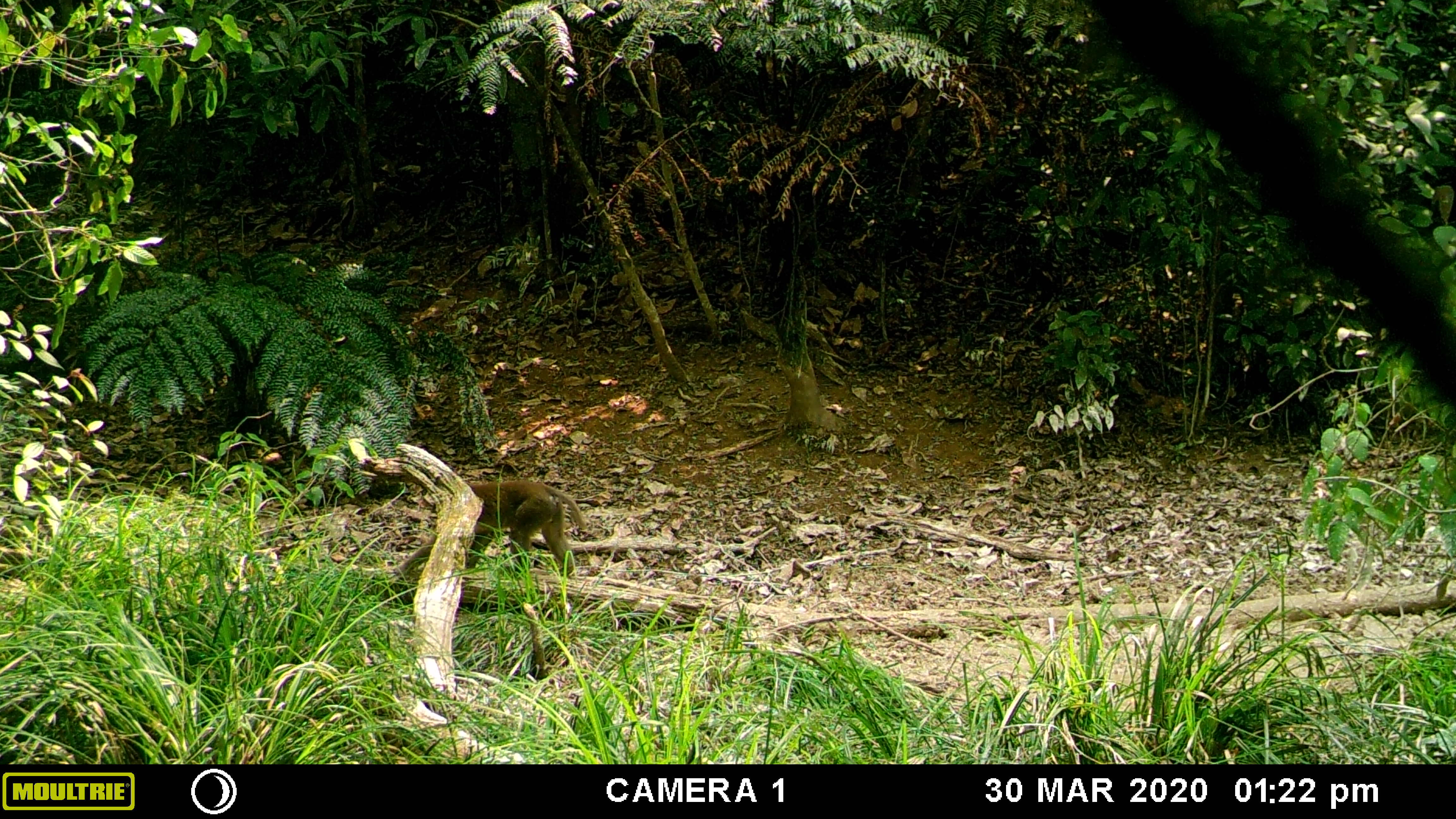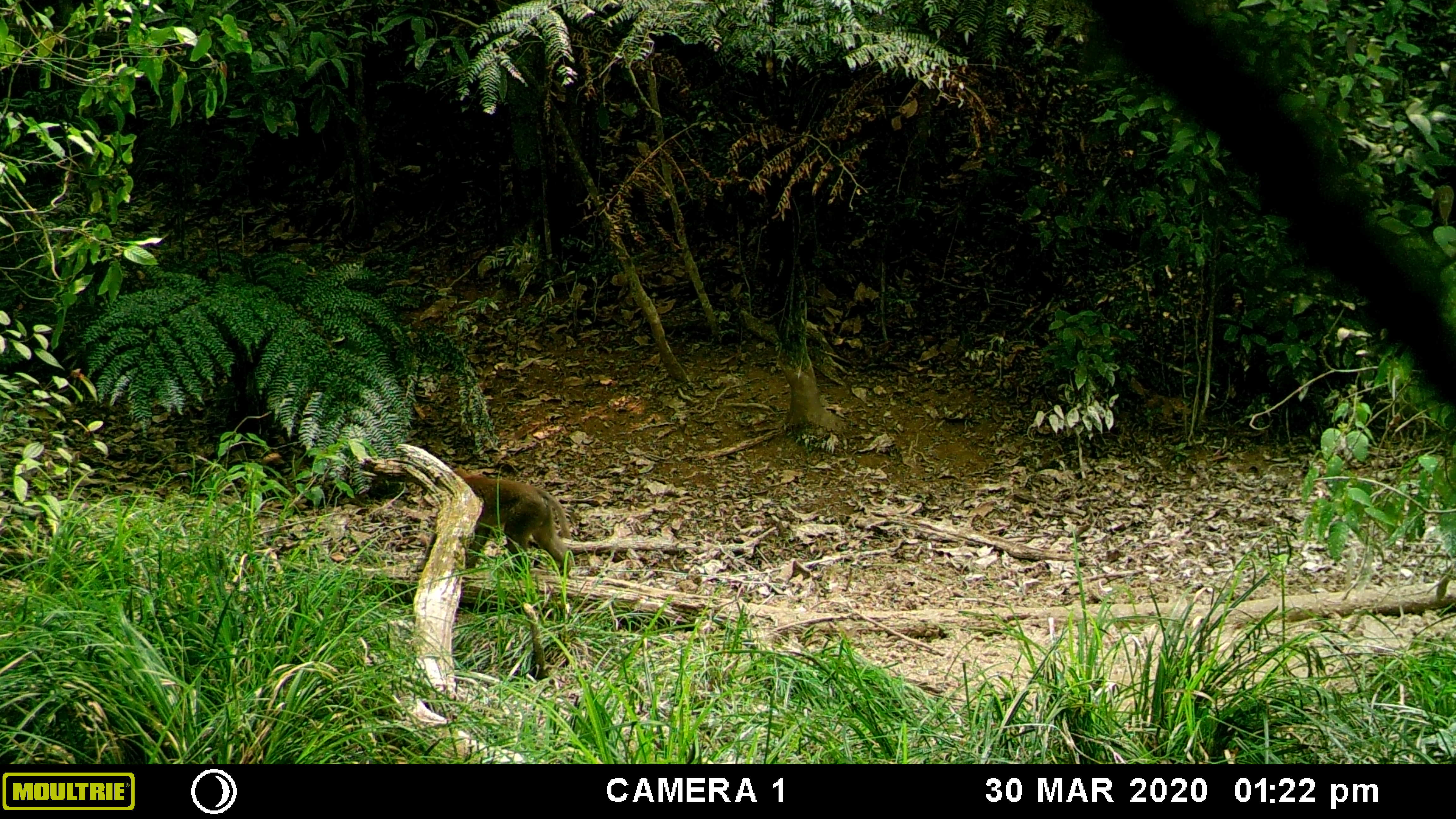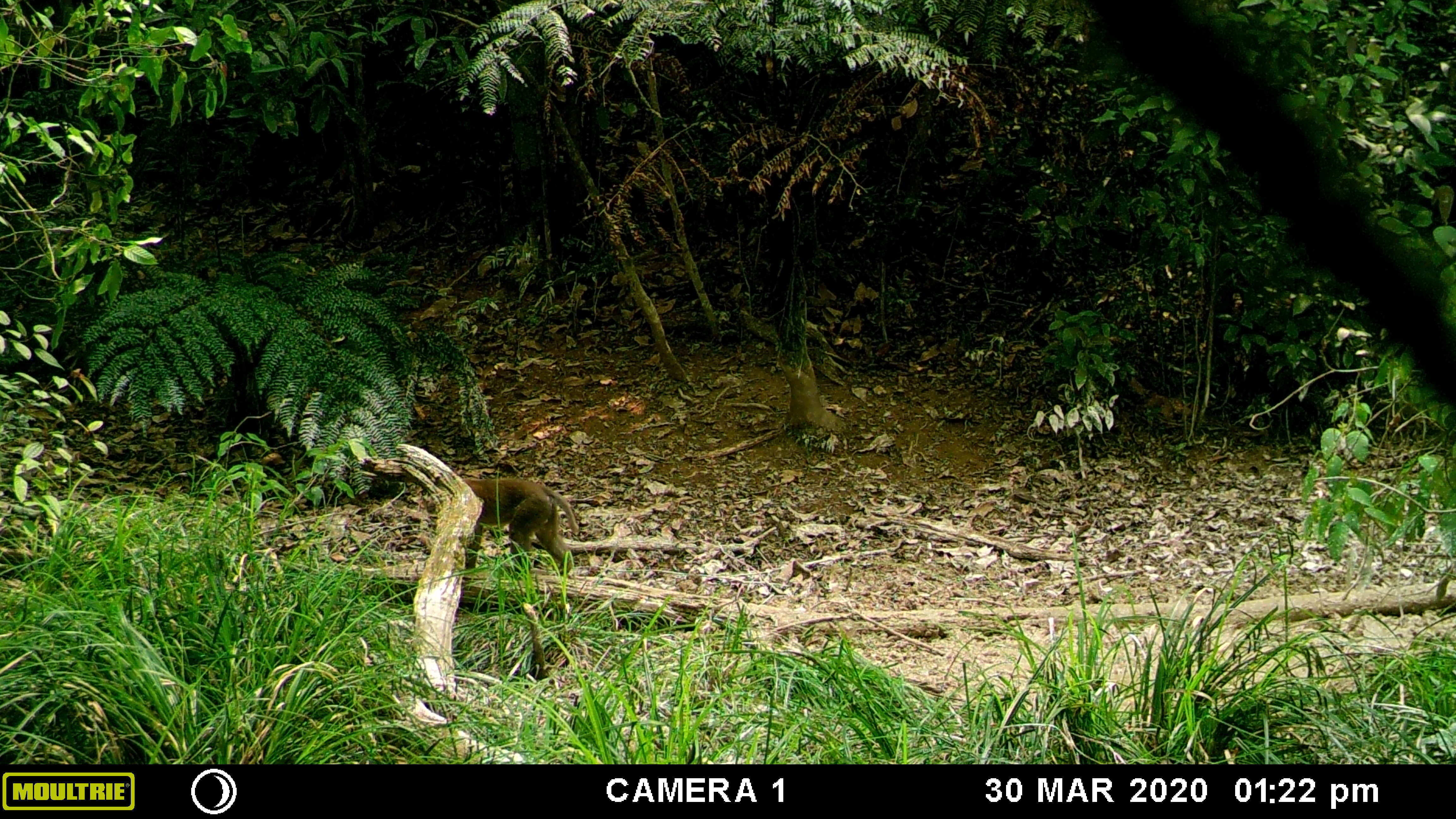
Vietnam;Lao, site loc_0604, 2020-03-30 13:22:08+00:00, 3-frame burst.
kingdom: Animalia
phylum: Chordata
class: Mammalia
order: Primates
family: Cercopithecidae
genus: Macaca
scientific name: Macaca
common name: macaques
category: assam or rhesus macaque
Assam or rhesus macaque (macaques) (Macaca). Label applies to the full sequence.